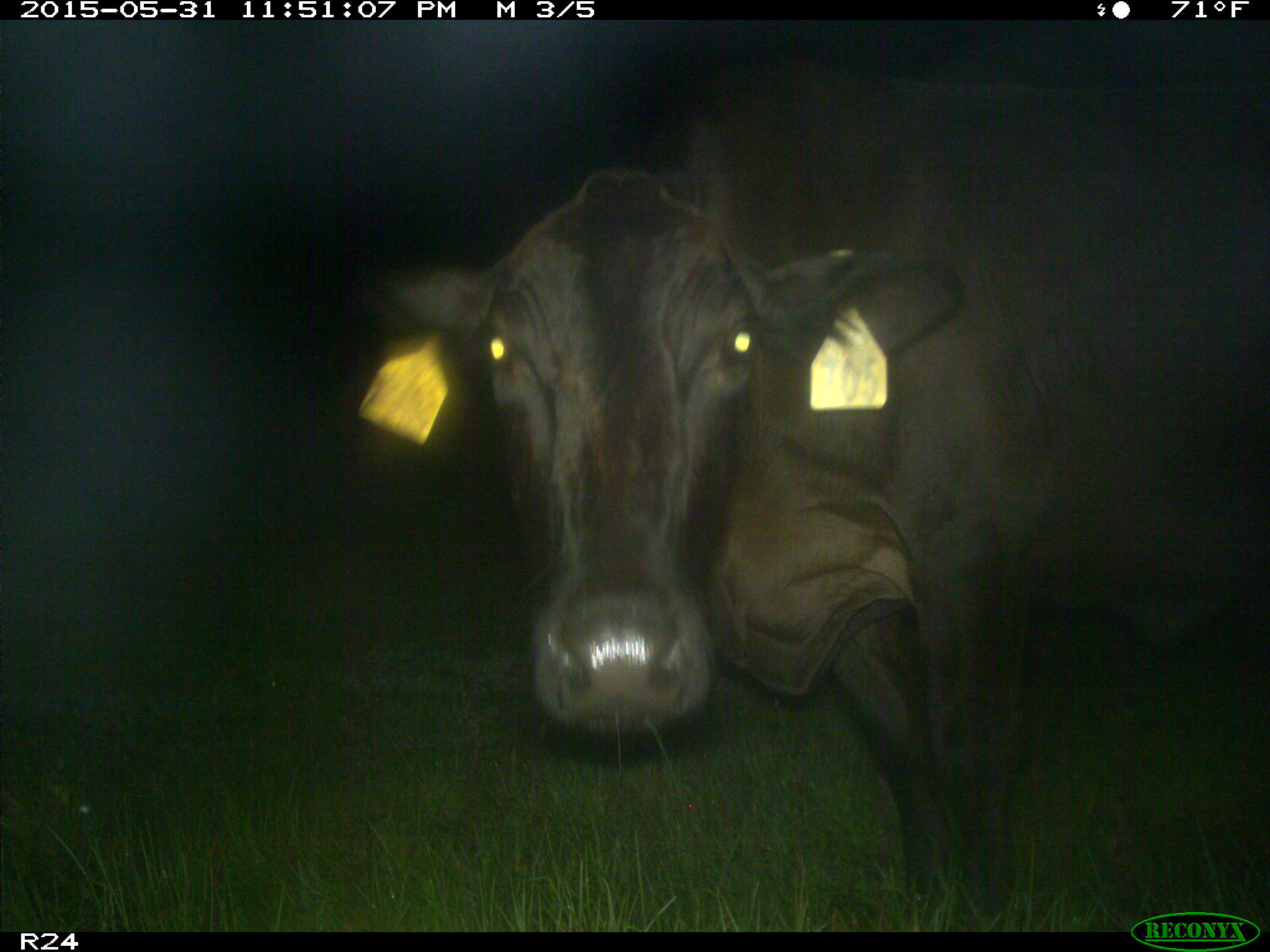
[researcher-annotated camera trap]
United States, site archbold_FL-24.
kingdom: Animalia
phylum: Chordata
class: Mammalia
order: Artiodactyla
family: Bovidae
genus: Bos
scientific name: Bos taurus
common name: domestic cow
Bos taurus (domestic cow).